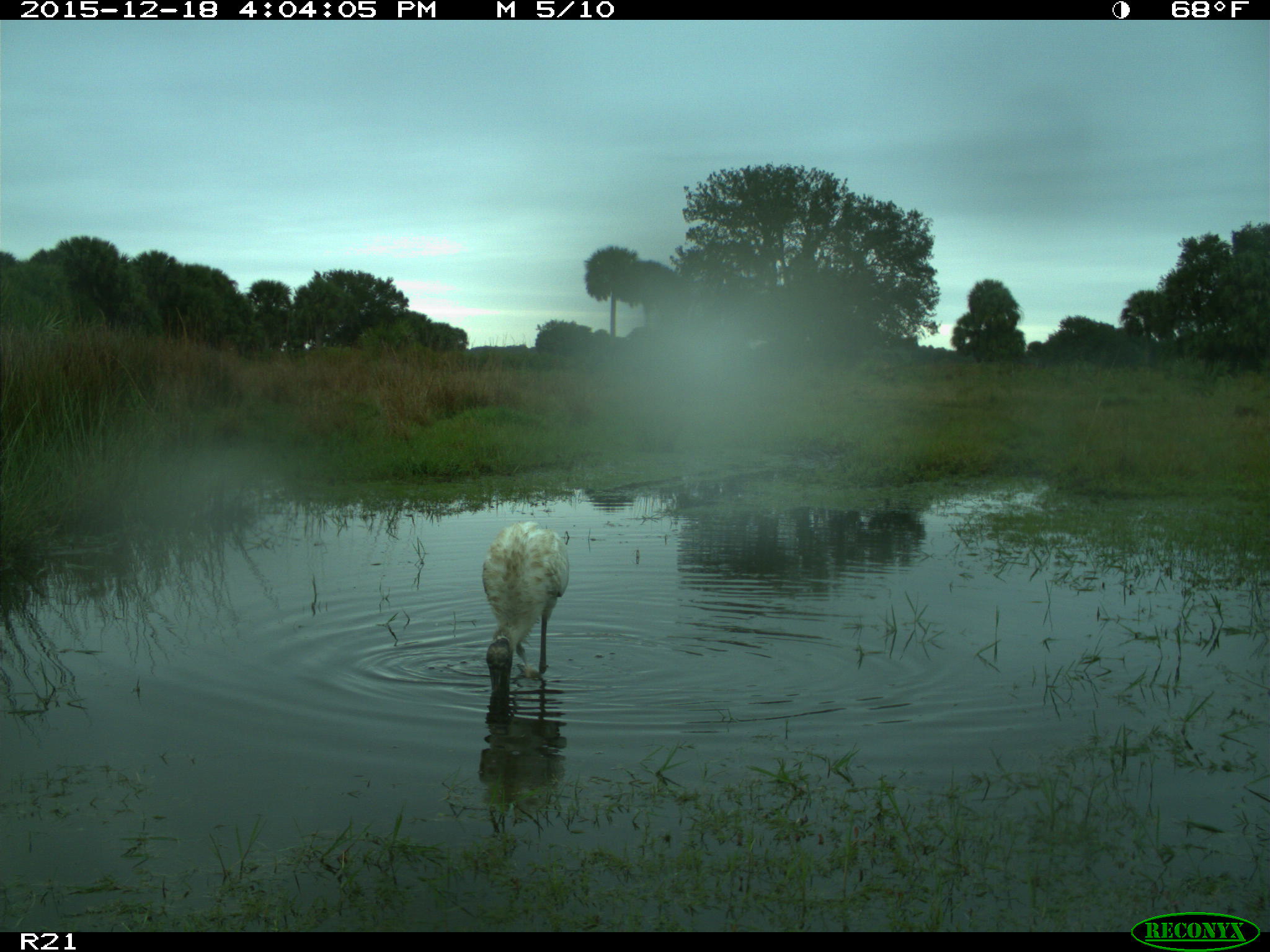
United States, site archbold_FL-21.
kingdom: Animalia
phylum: Chordata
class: Aves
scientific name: Aves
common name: birds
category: unidentified bird